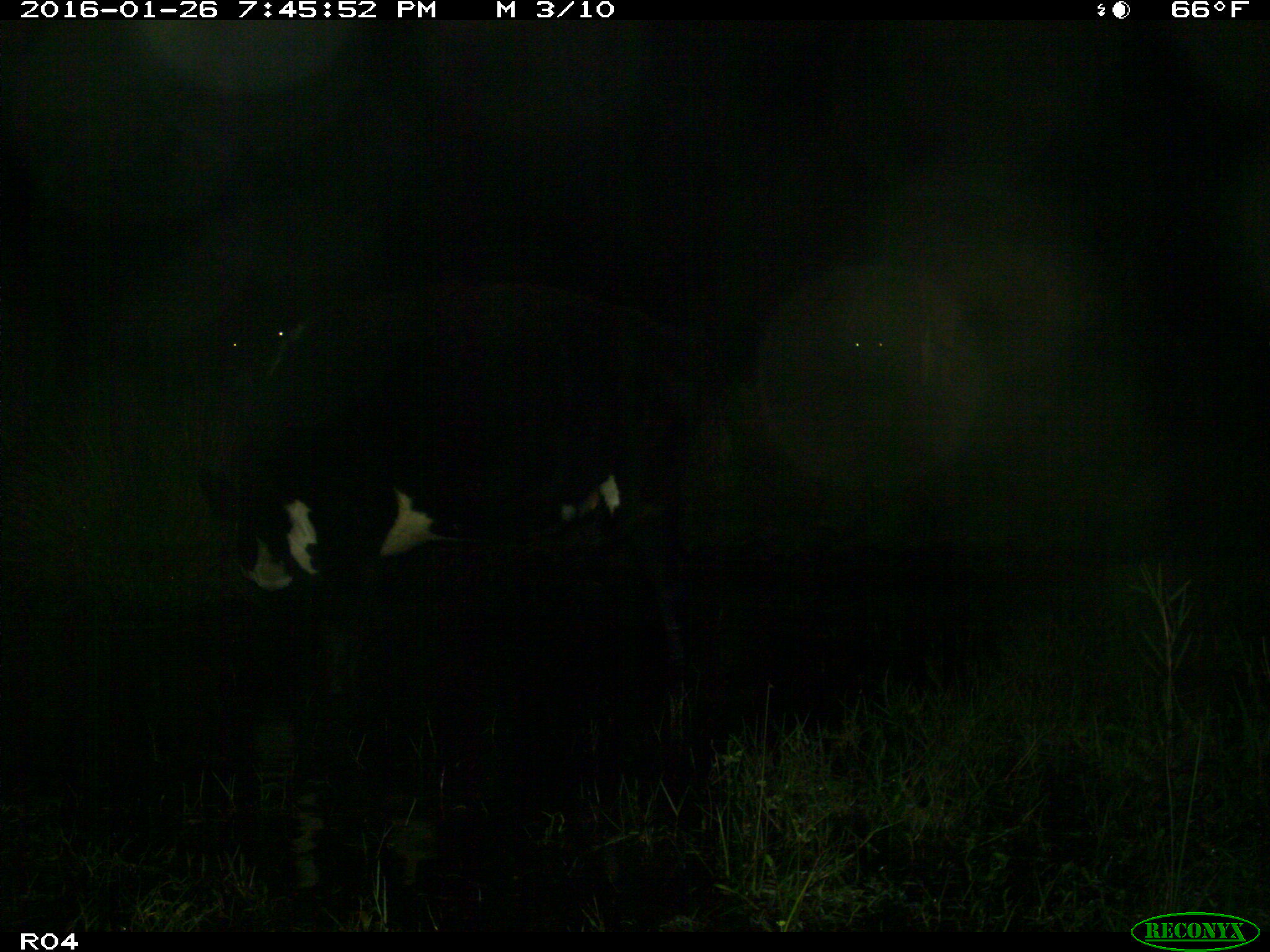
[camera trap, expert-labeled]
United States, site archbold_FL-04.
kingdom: Animalia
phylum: Chordata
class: Mammalia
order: Artiodactyla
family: Bovidae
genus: Bos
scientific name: Bos taurus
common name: domestic cow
Bos taurus (domestic cow).